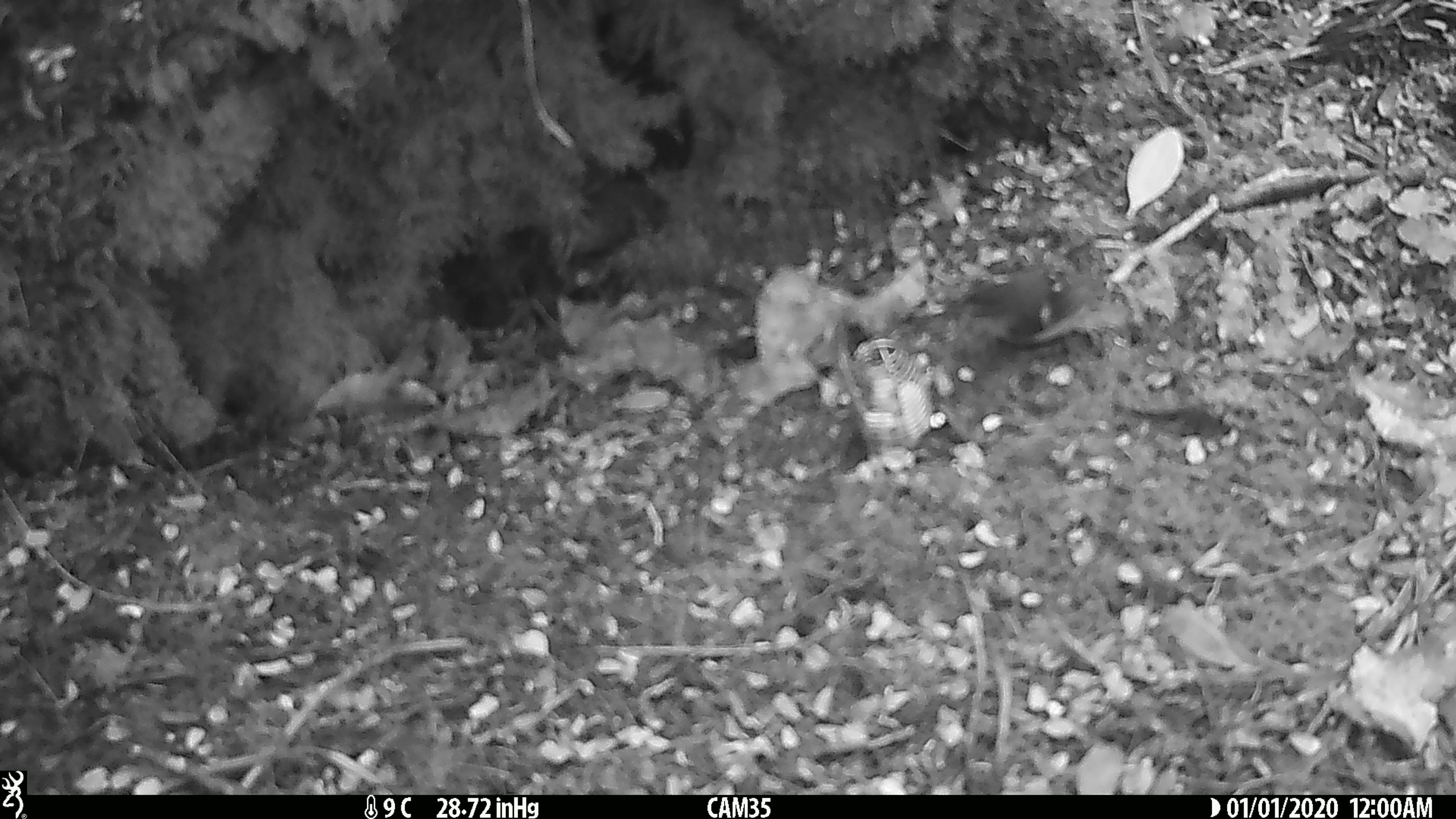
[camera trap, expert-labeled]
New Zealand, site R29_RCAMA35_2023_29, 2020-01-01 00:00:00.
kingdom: Animalia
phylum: Chordata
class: Aves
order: Passeriformes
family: Acanthisittidae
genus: Acanthisitta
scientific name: Acanthisitta chloris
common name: rifleman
Rifleman (Acanthisitta chloris).